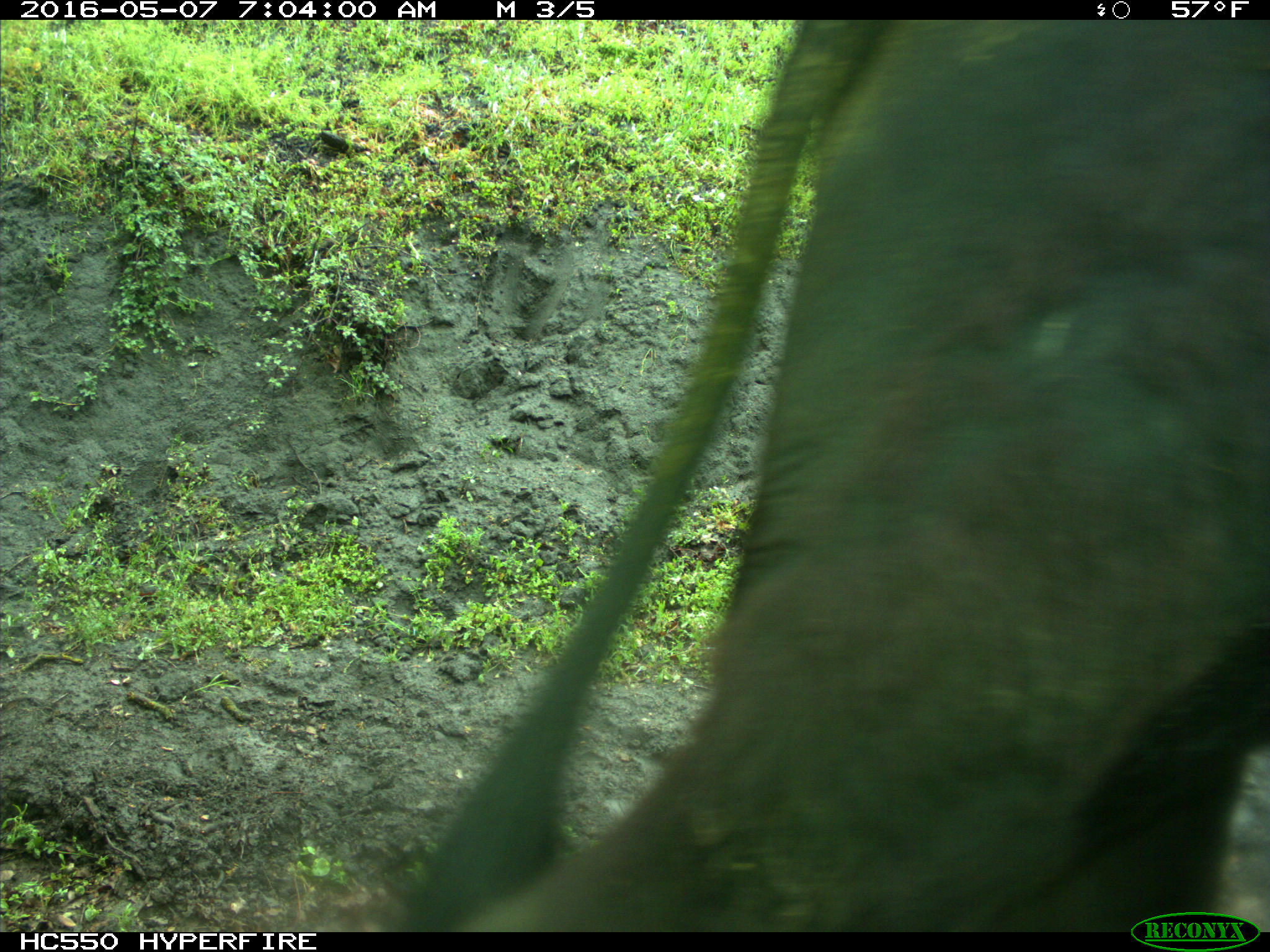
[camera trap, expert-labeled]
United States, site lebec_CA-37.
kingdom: Animalia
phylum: Chordata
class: Mammalia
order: Artiodactyla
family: Bovidae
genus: Bos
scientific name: Bos taurus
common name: domestic cow